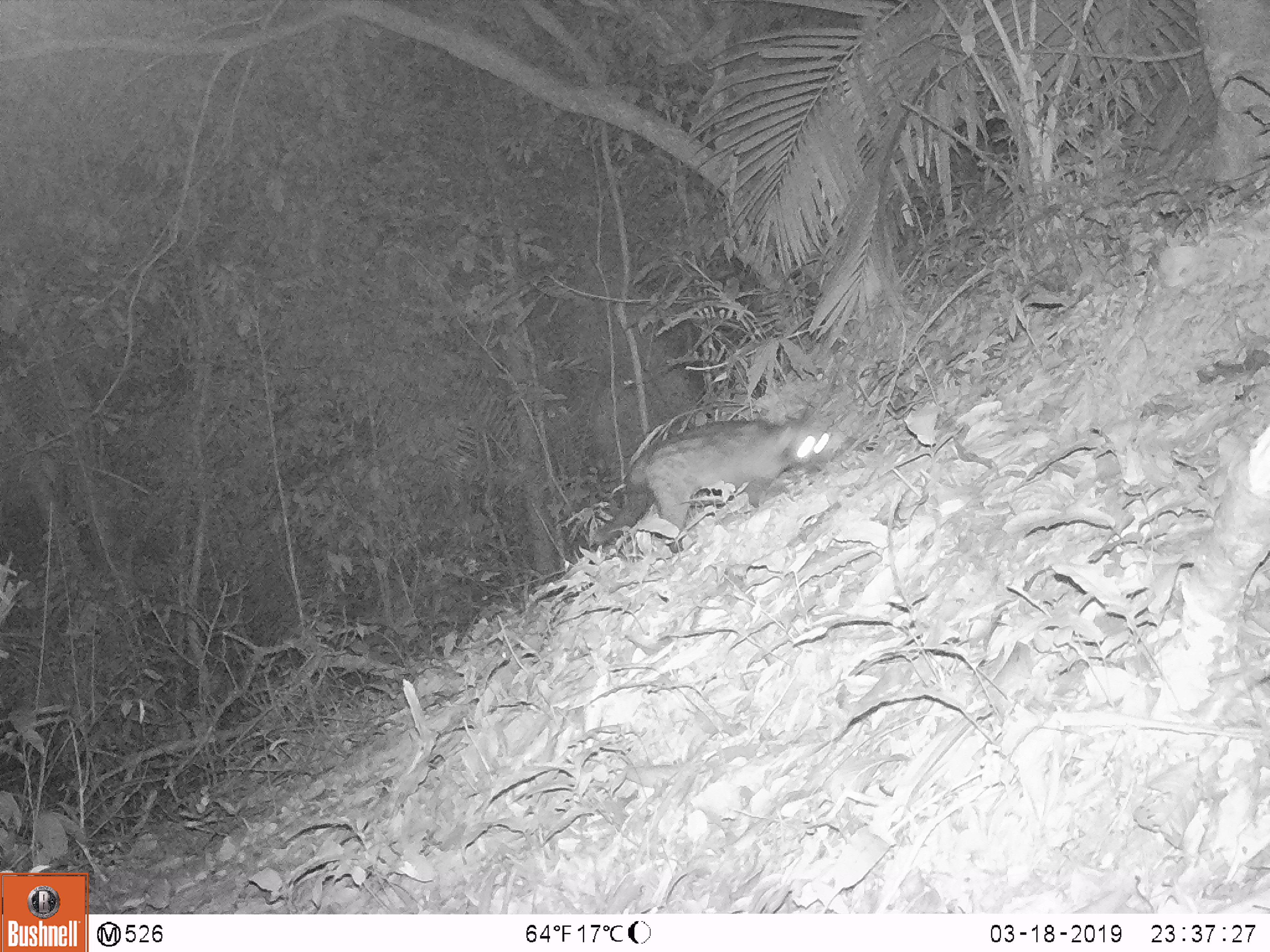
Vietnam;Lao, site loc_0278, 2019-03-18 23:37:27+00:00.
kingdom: Animalia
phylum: Chordata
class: Mammalia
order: Carnivora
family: Viverridae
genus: Paradoxurus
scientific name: Paradoxurus hermaphroditus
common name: common palm civet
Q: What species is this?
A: Common palm civet (Paradoxurus hermaphroditus).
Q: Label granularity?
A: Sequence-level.